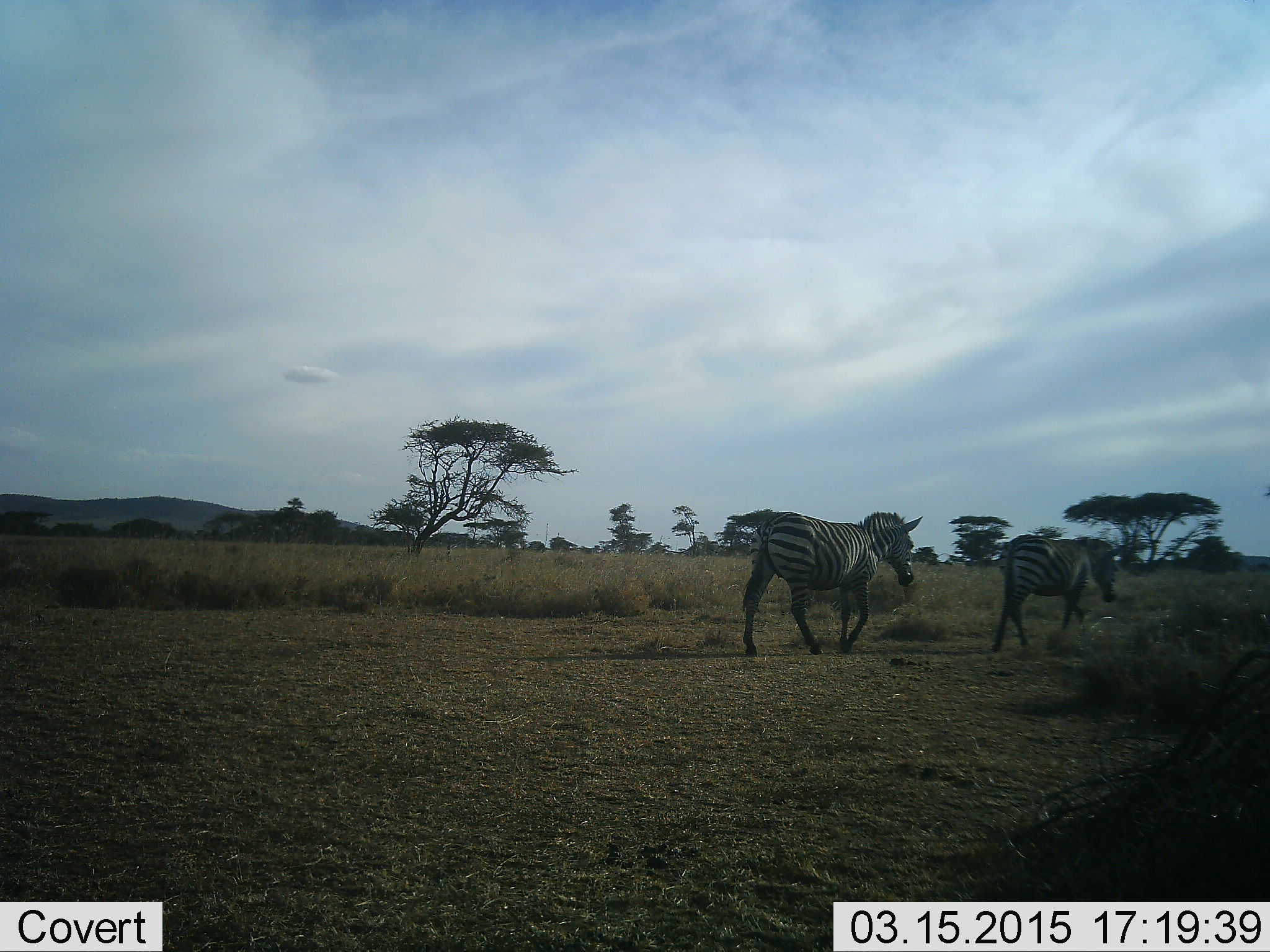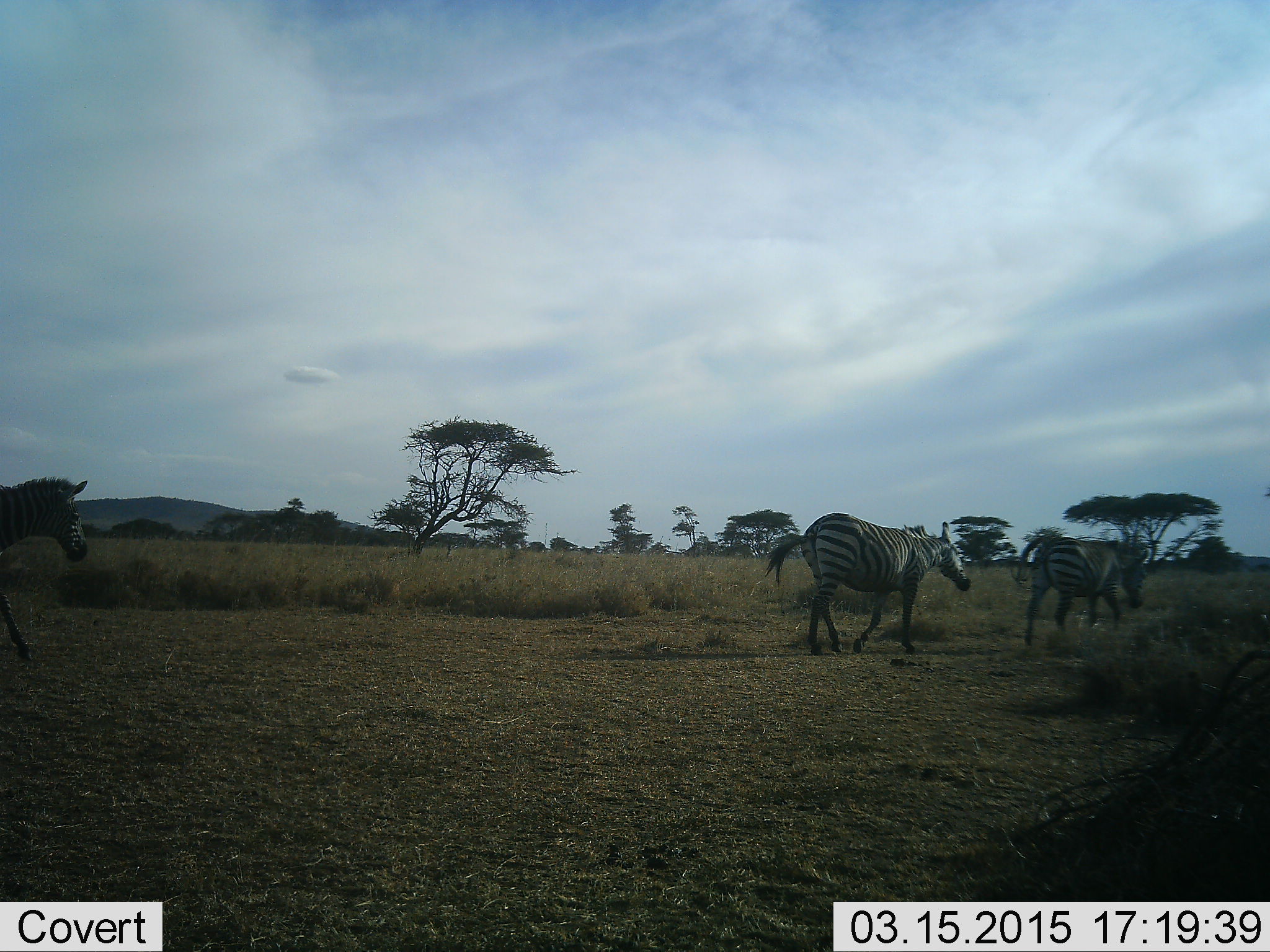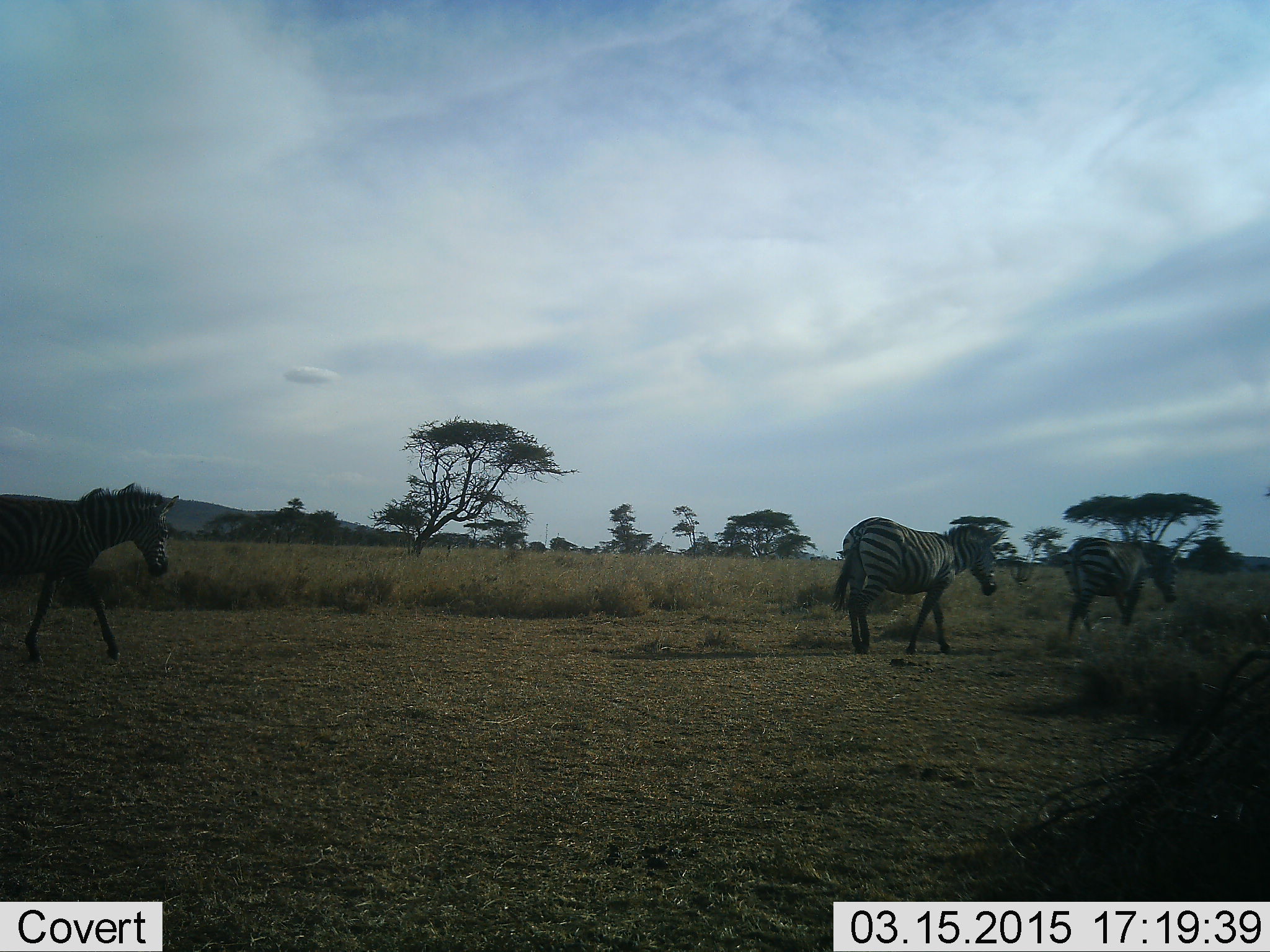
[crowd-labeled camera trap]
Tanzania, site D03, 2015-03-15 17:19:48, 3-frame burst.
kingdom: Animalia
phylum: Chordata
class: Mammalia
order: Perissodactyla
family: Equidae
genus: Equus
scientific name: Equus quagga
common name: plains zebra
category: zebra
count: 3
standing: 20%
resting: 0%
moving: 90%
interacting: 0%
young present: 10%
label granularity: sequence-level